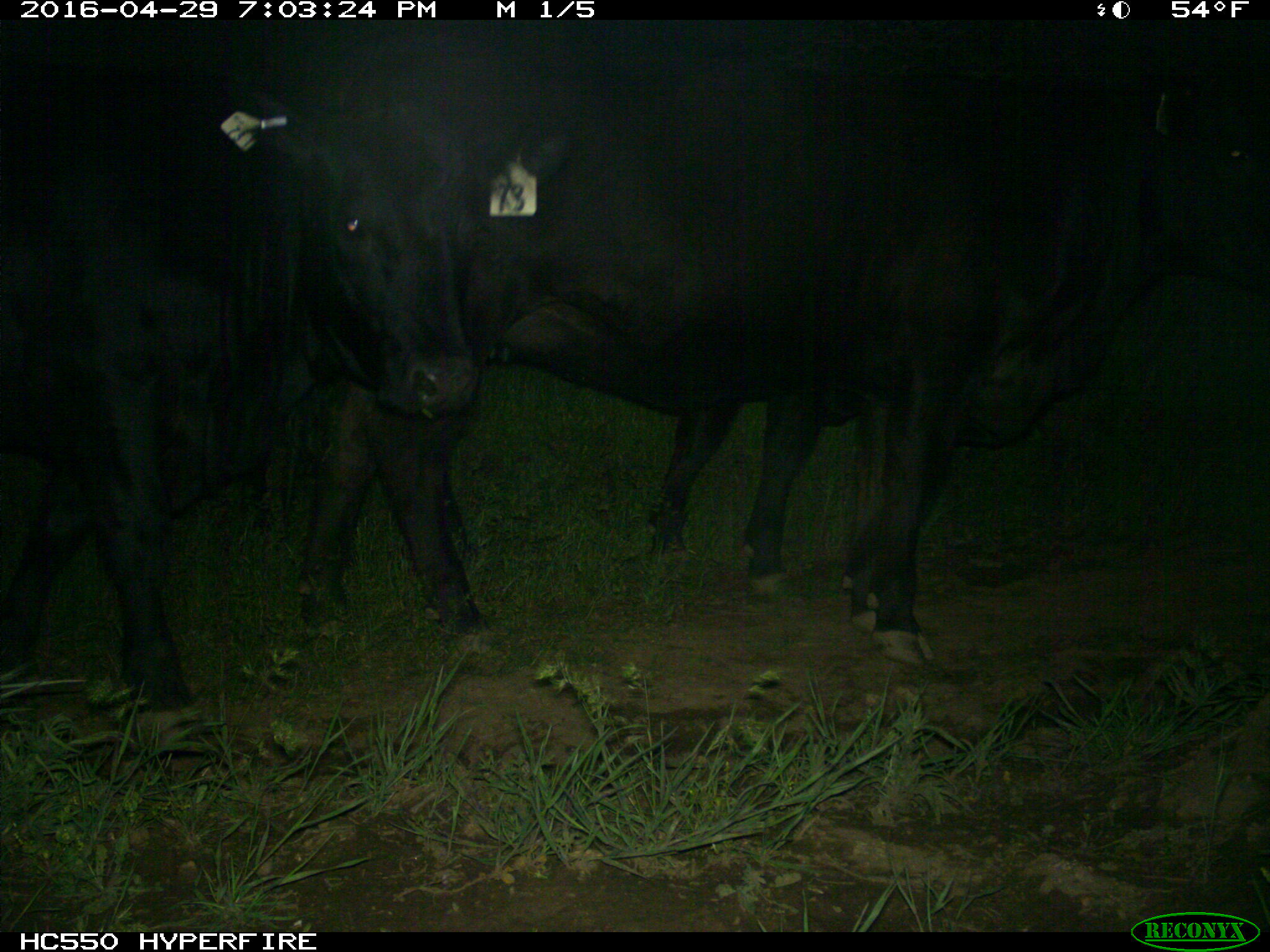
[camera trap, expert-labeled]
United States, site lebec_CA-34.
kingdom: Animalia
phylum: Chordata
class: Mammalia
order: Artiodactyla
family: Bovidae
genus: Bos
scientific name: Bos taurus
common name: domestic cow